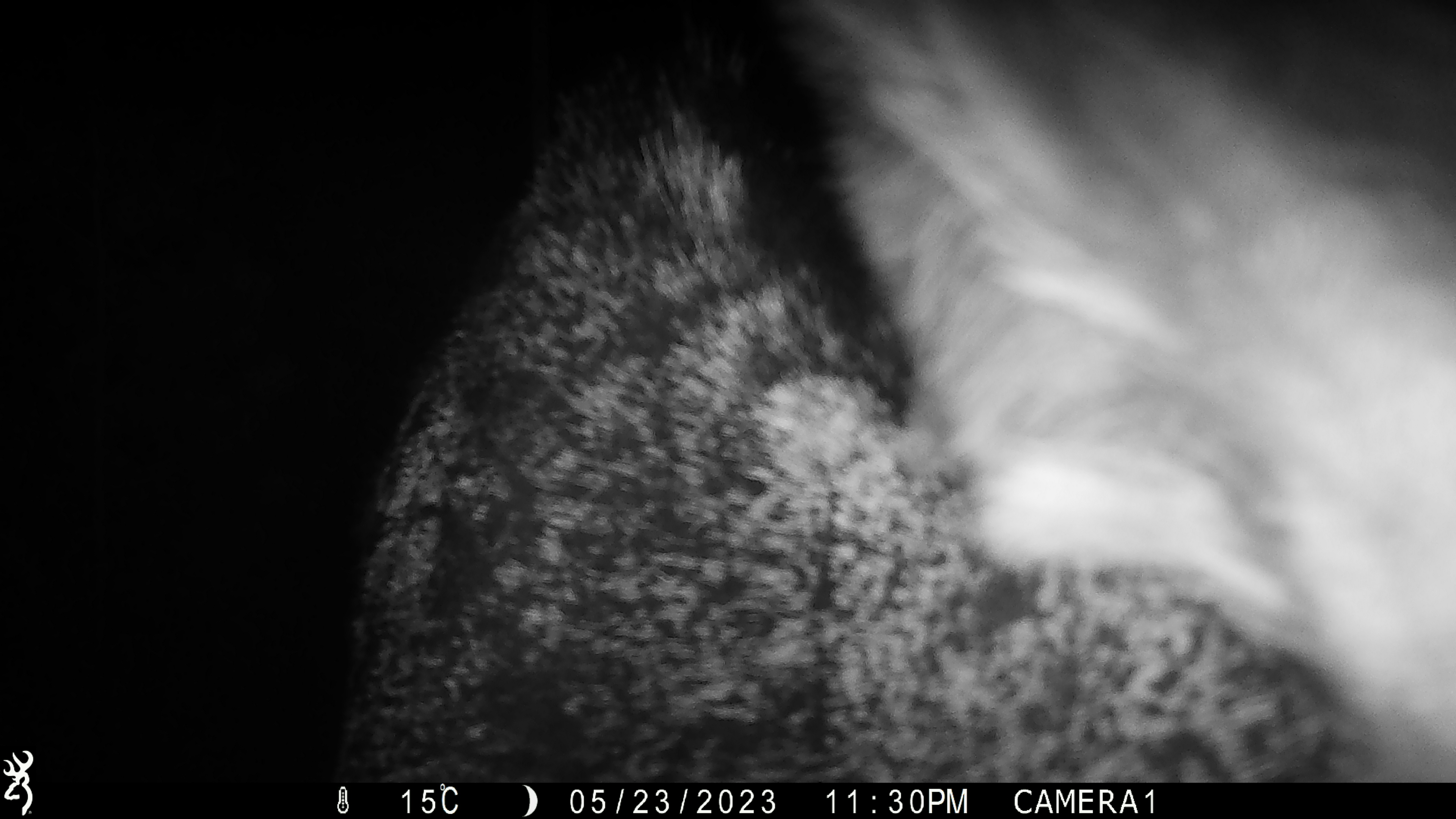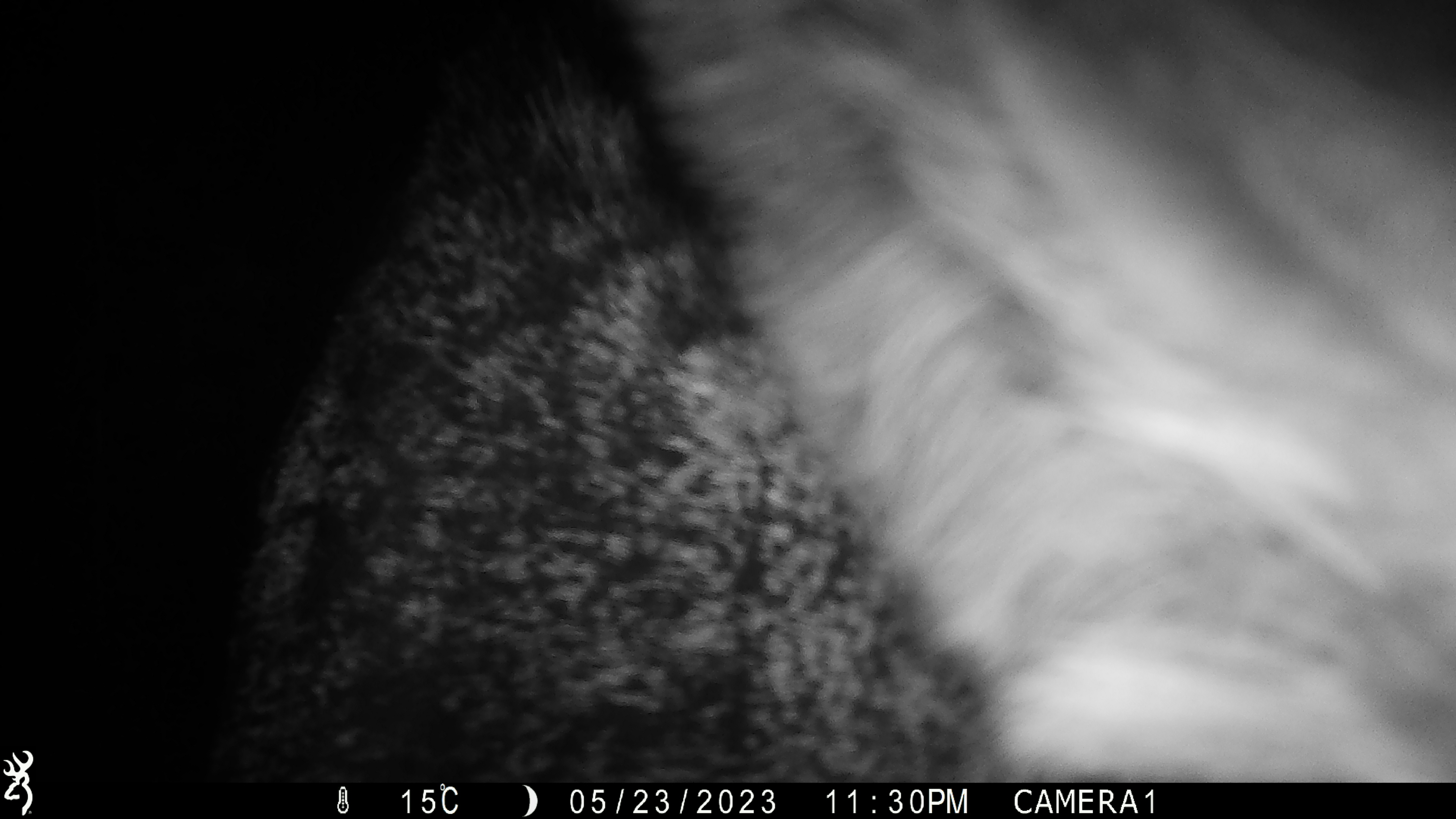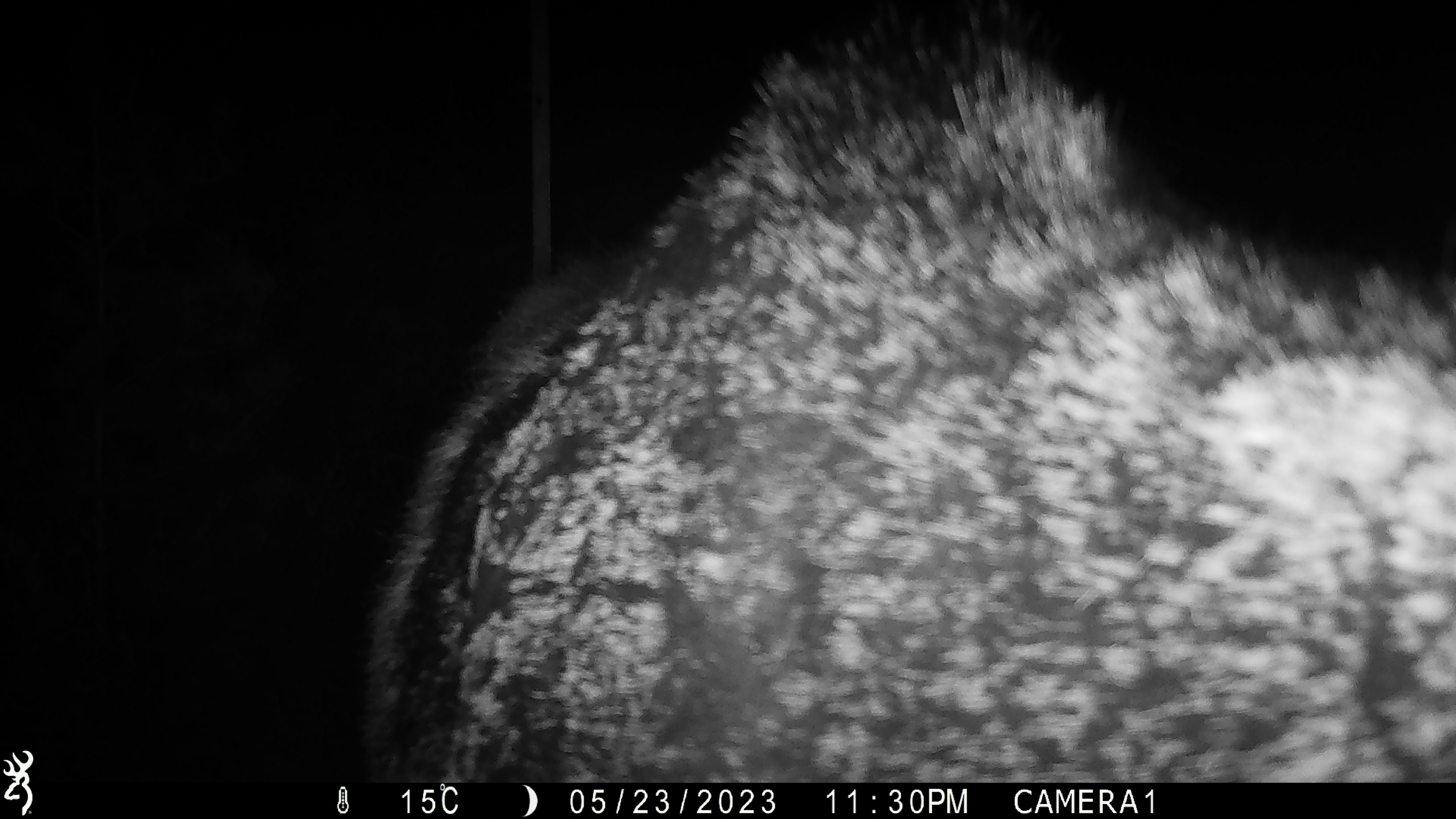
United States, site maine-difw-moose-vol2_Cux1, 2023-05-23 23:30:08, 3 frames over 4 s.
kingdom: Animalia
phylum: Chordata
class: Mammalia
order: Artiodactyla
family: Cervidae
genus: Alces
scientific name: Alces alces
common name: moose